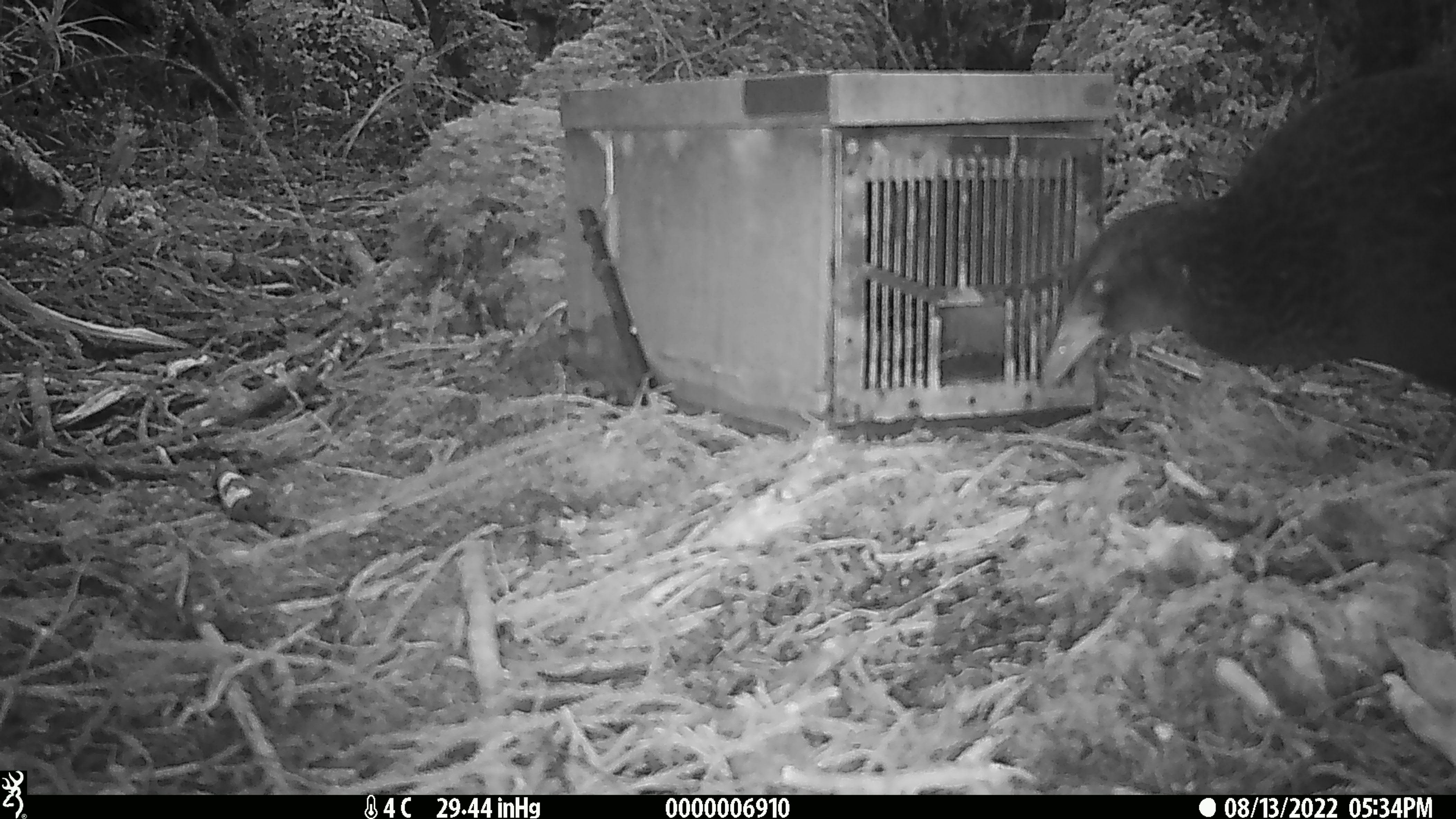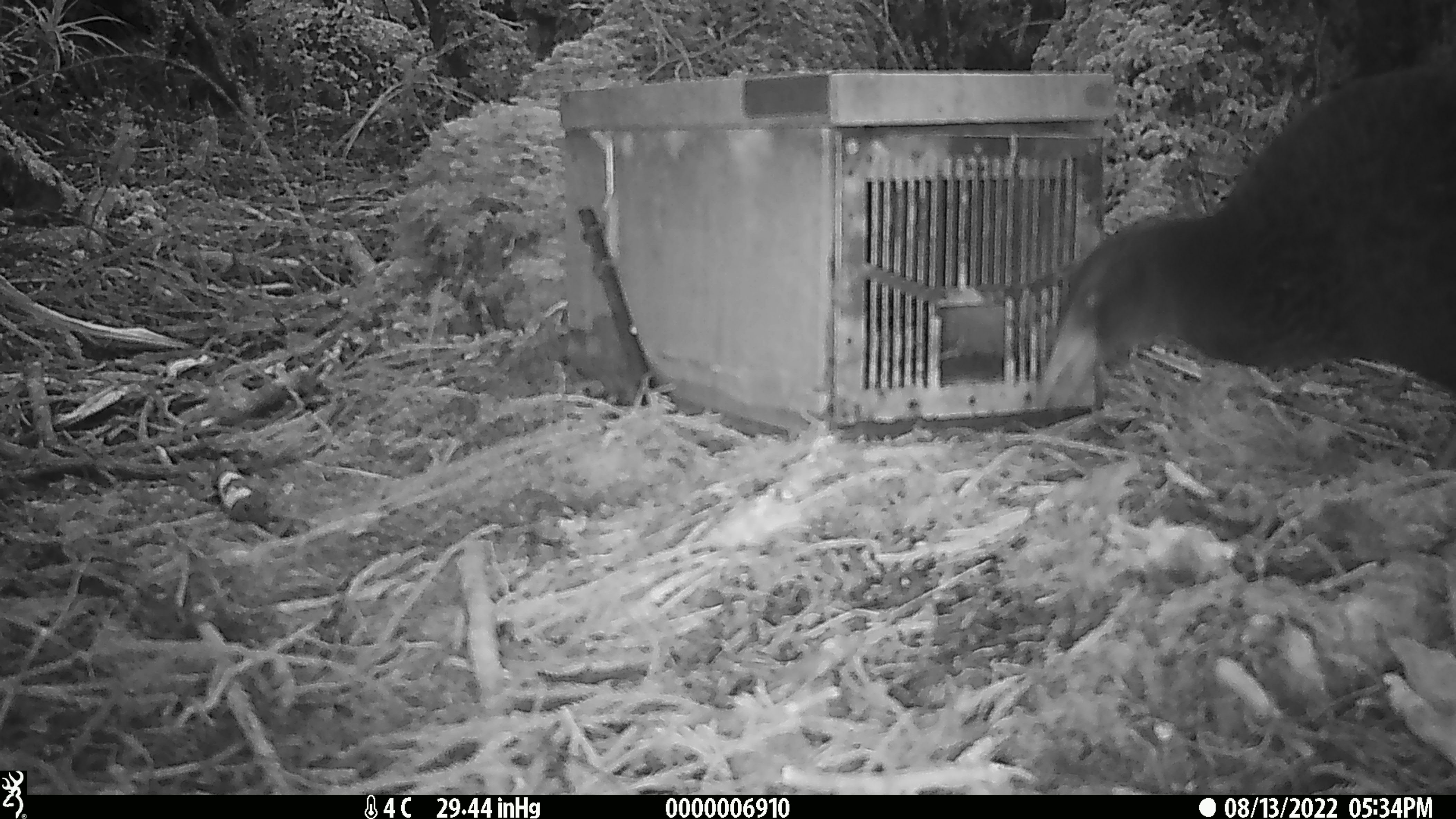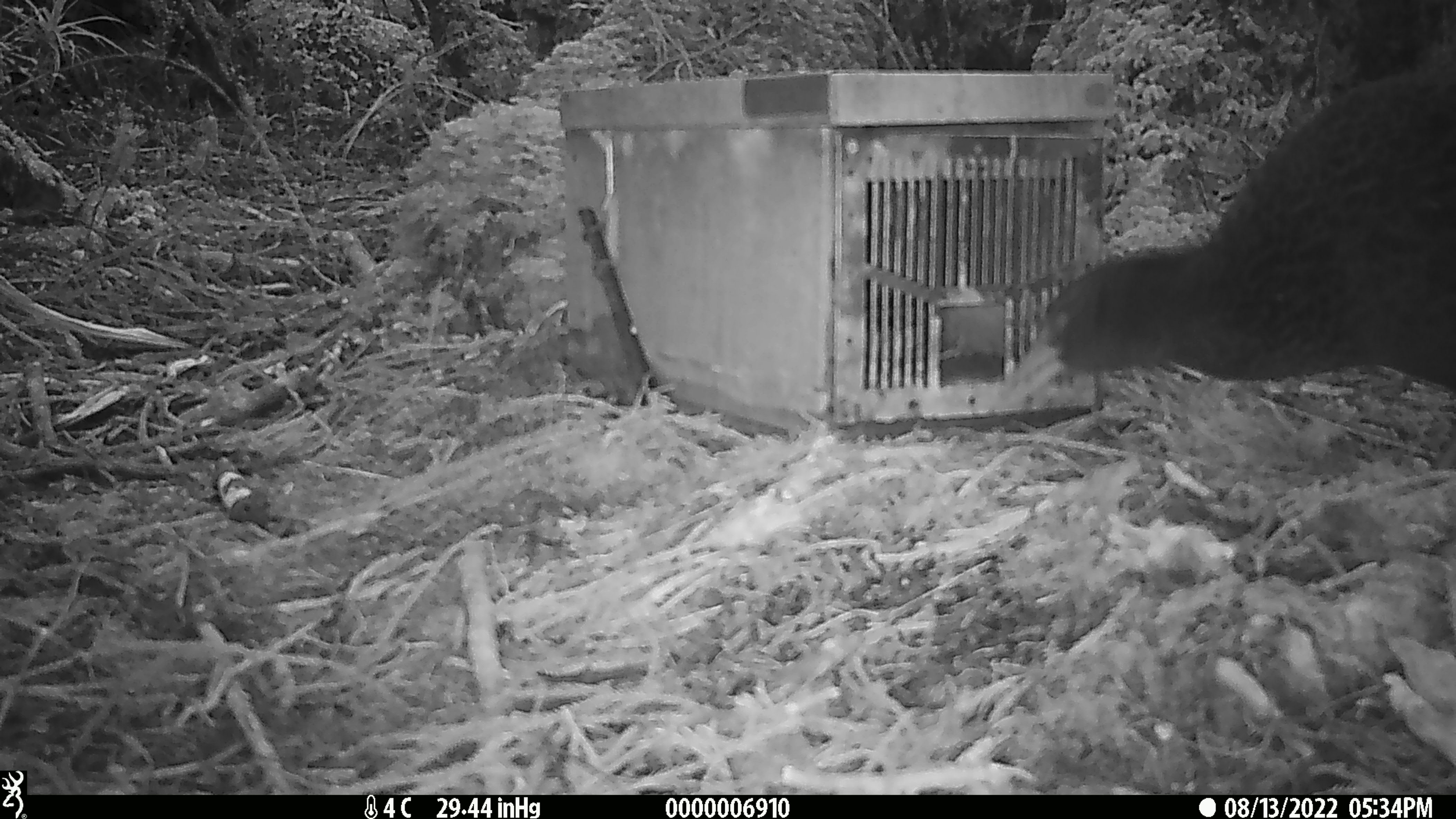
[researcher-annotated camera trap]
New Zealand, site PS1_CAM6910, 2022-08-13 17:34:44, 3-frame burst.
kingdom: Animalia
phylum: Chordata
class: Aves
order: Gruiformes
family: Rallidae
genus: Gallirallus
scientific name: Gallirallus australis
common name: weka